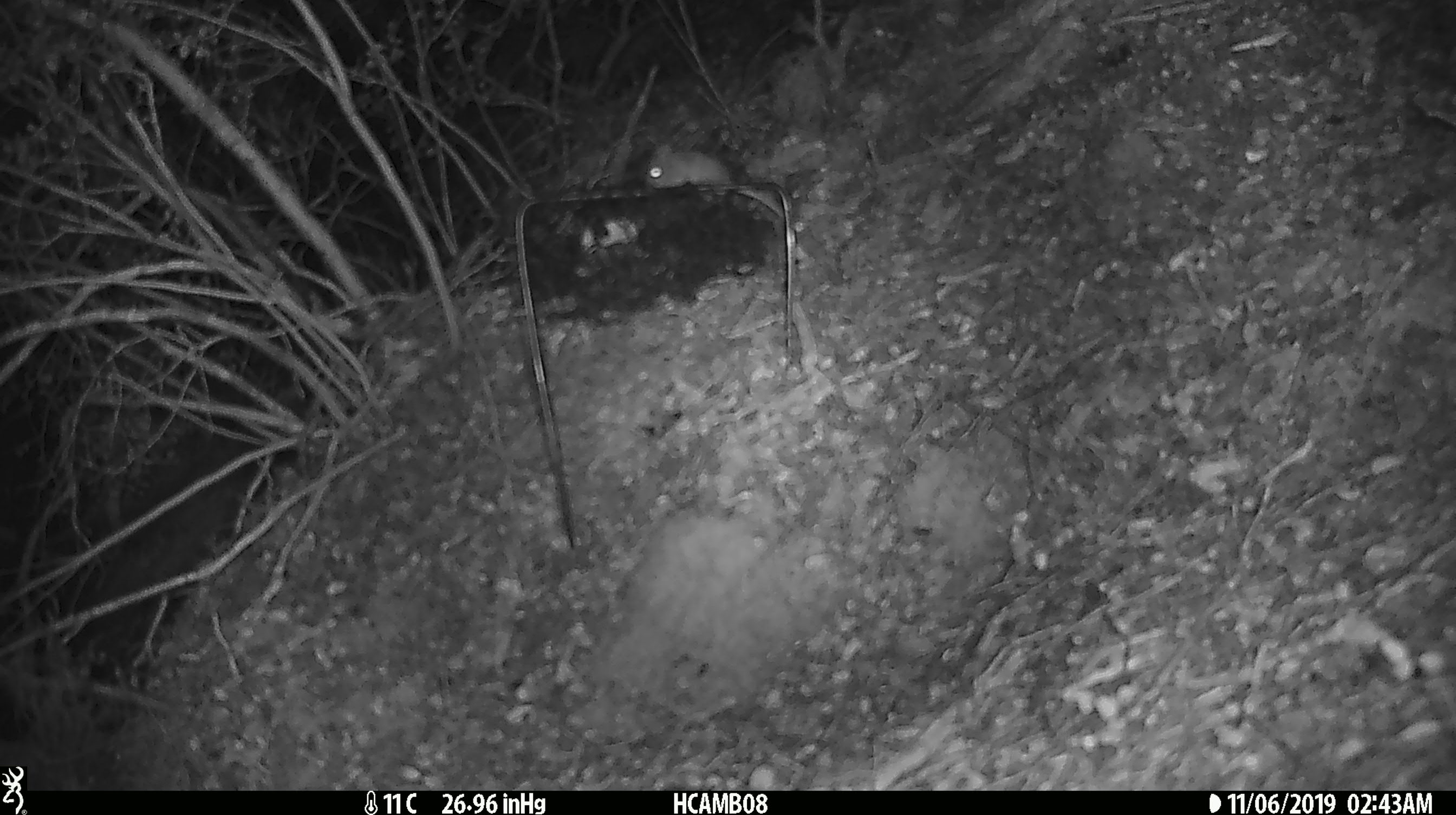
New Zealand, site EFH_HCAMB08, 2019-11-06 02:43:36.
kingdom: Animalia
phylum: Chordata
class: Mammalia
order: Rodentia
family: Muridae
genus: Mus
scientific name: Mus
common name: mouse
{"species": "mouse (Mus)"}